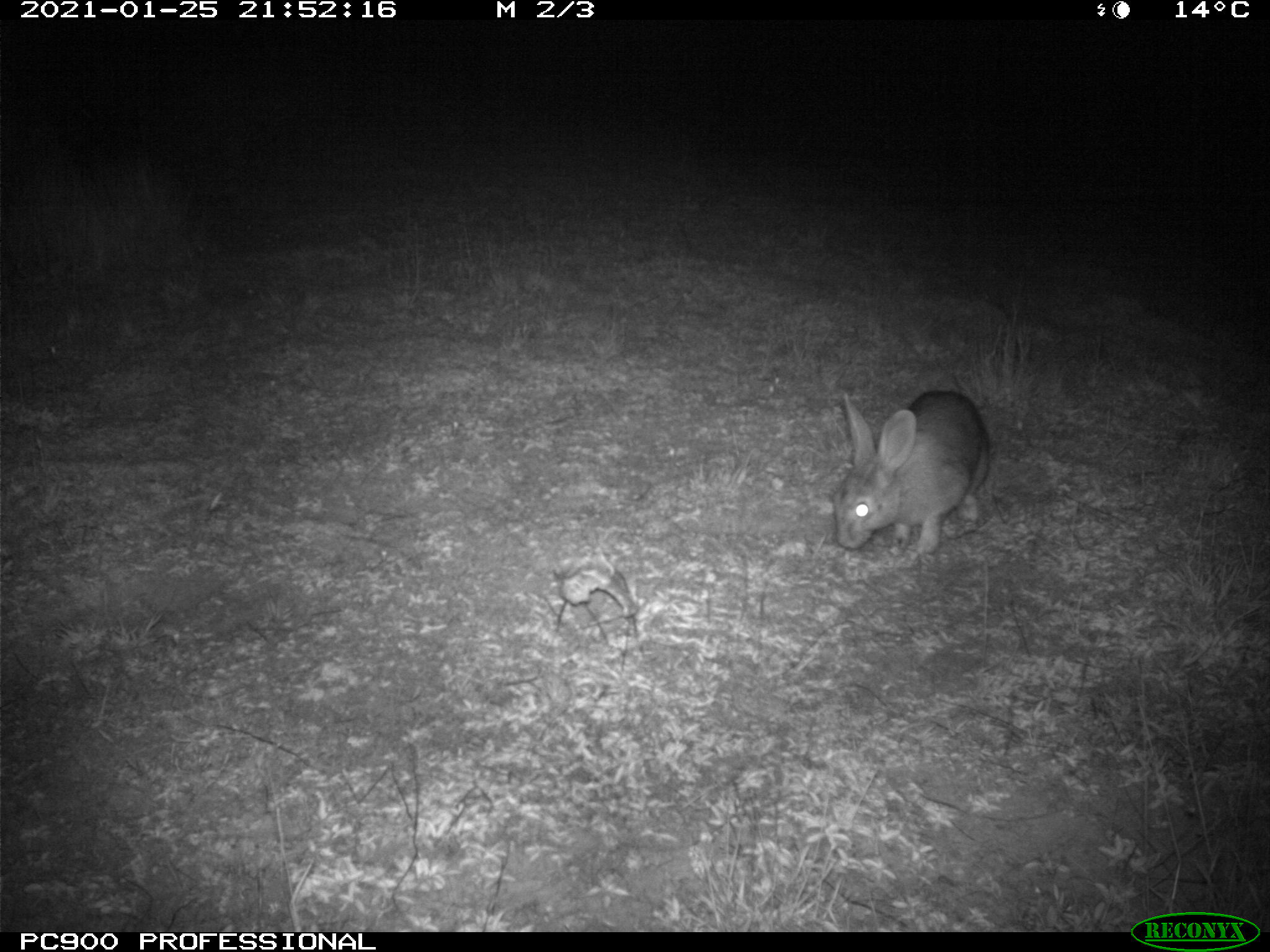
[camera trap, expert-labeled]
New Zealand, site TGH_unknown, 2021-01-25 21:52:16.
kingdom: Animalia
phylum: Chordata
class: Mammalia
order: Lagomorpha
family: Leporidae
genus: Oryctolagus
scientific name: Oryctolagus cuniculus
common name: european rabbit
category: rabbit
Rabbit (european rabbit) (Oryctolagus cuniculus).